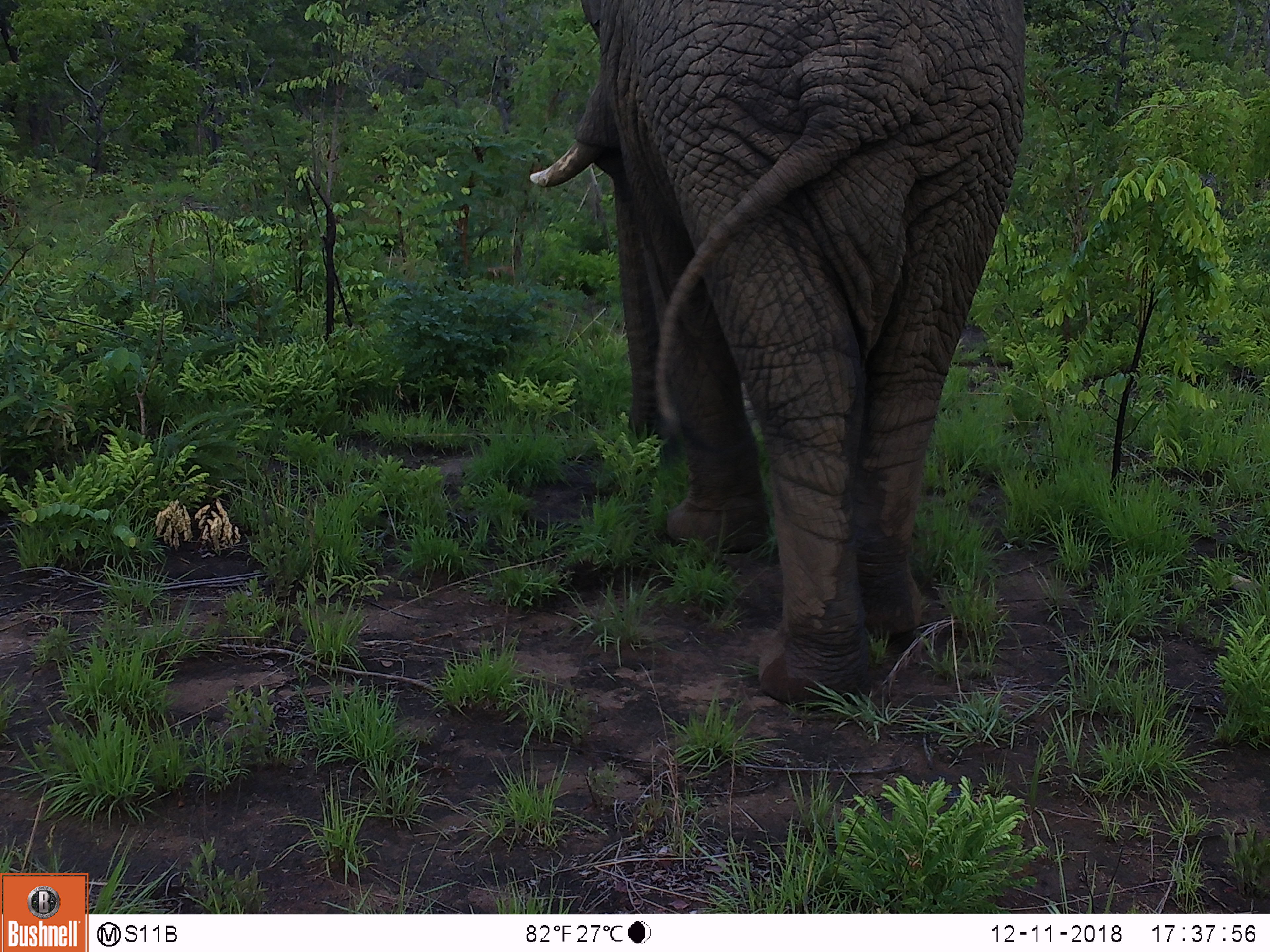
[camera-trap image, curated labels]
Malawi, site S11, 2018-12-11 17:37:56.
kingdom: Animalia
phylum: Chordata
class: Mammalia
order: Proboscidea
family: Elephantidae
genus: Loxodonta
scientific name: Loxodonta africana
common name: african savanna elephant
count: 1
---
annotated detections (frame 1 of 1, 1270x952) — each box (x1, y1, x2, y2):
african savanna elephant: (524, 0, 1071, 719)